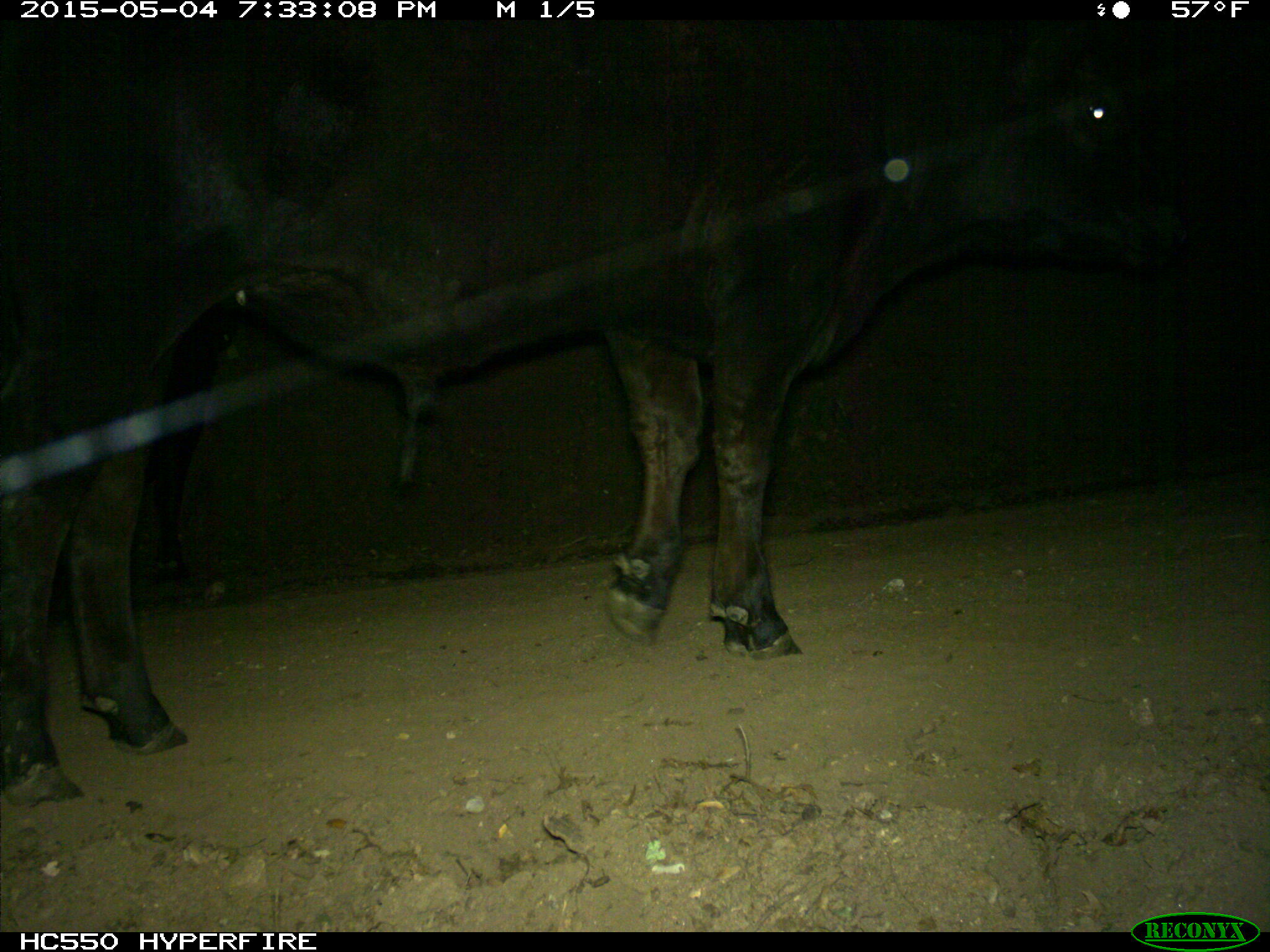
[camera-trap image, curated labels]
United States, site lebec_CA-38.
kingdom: Animalia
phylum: Chordata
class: Mammalia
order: Artiodactyla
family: Bovidae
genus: Bos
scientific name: Bos taurus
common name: domestic cow